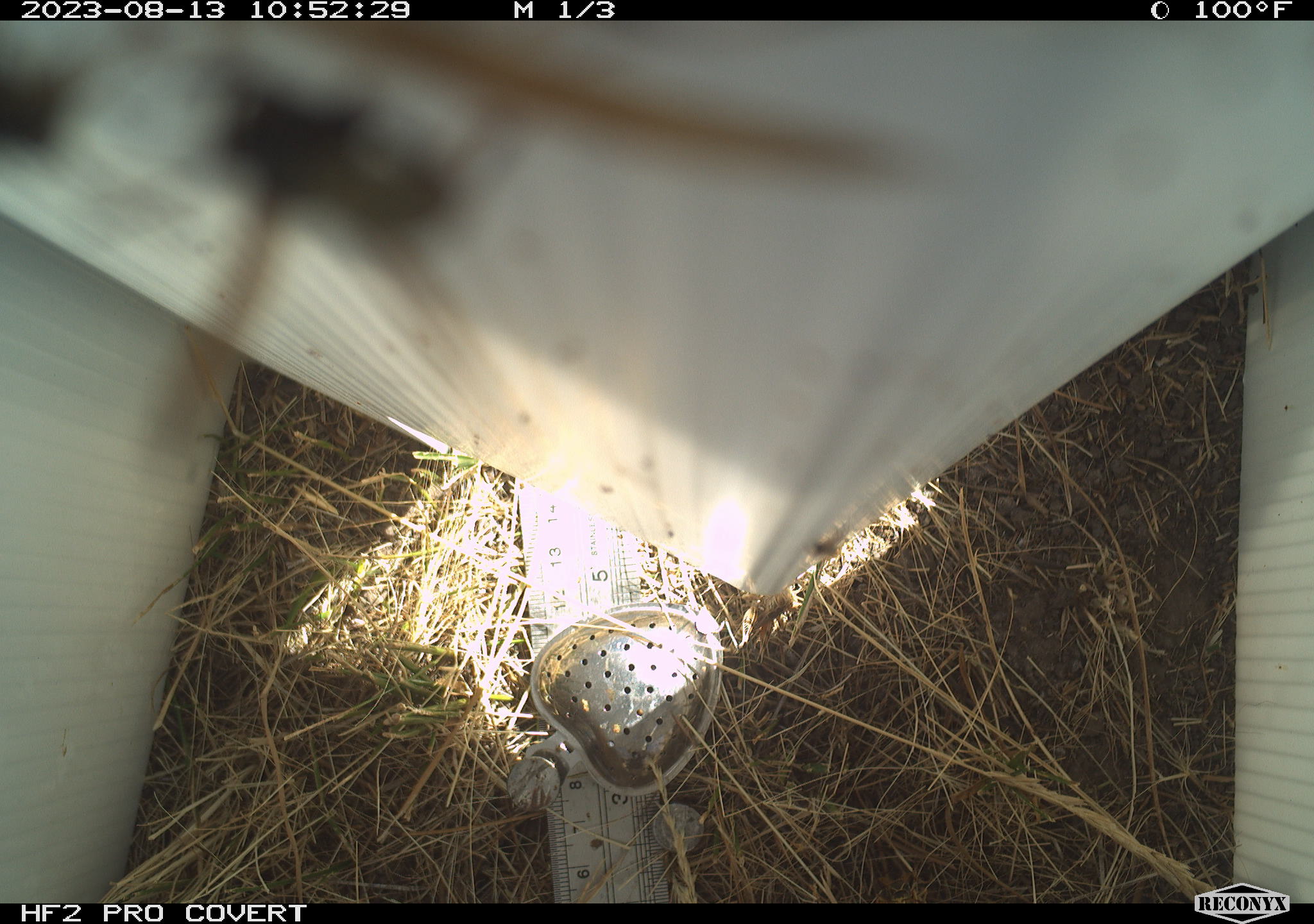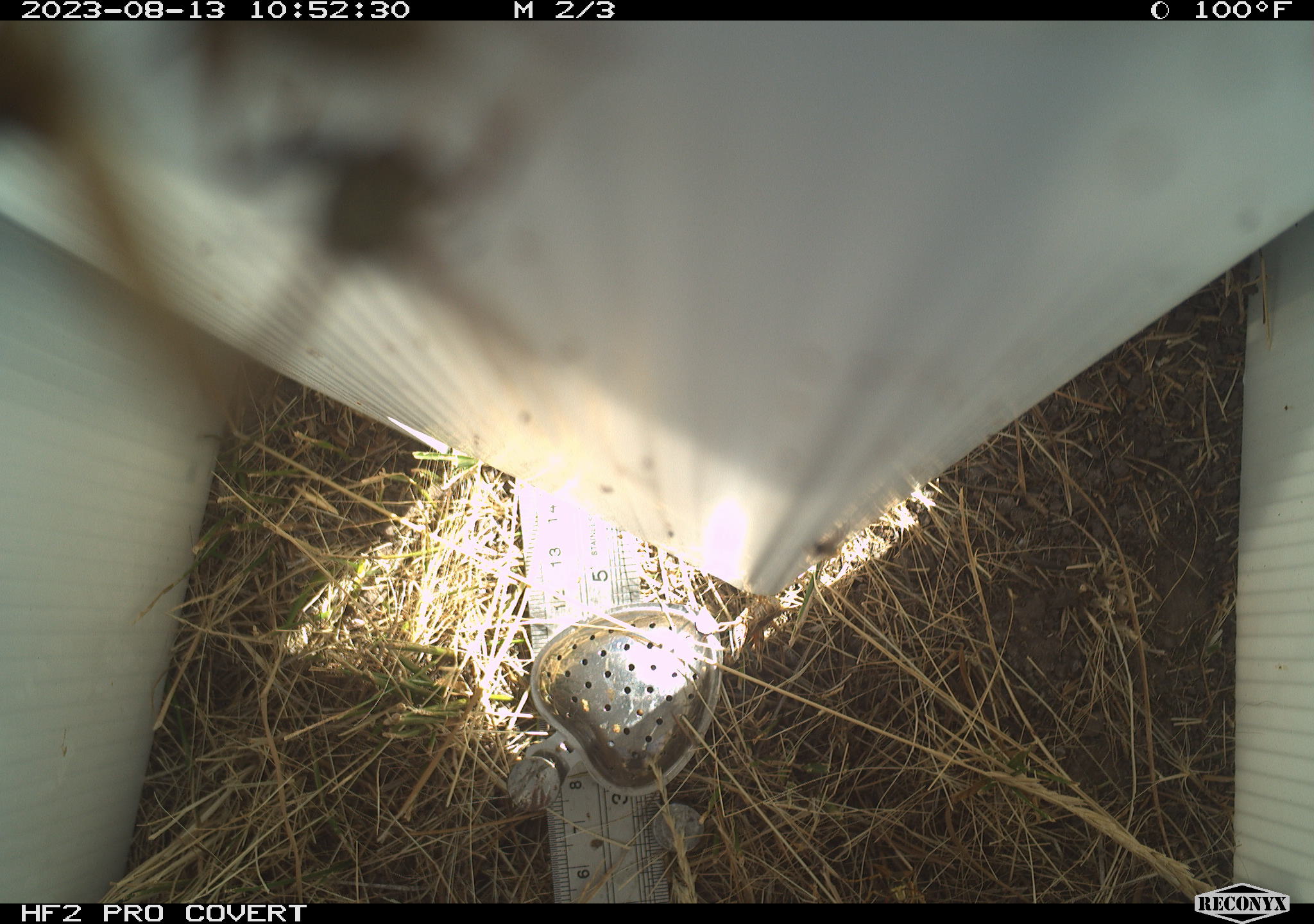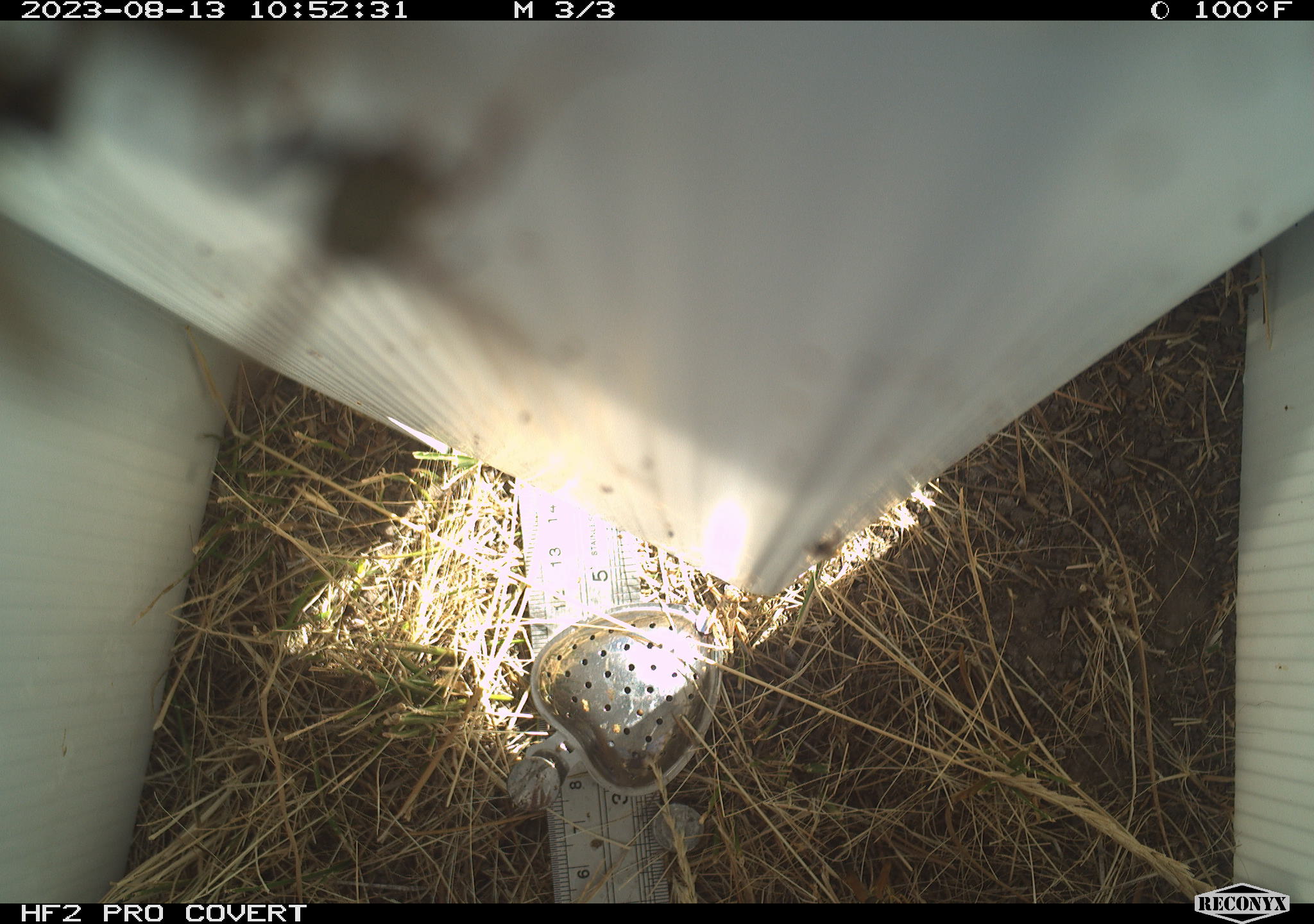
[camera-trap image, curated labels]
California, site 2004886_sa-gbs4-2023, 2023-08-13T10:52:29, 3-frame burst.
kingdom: Animalia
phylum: Arthropoda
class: Insecta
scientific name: Insecta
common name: insect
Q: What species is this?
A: Insect (Insecta).